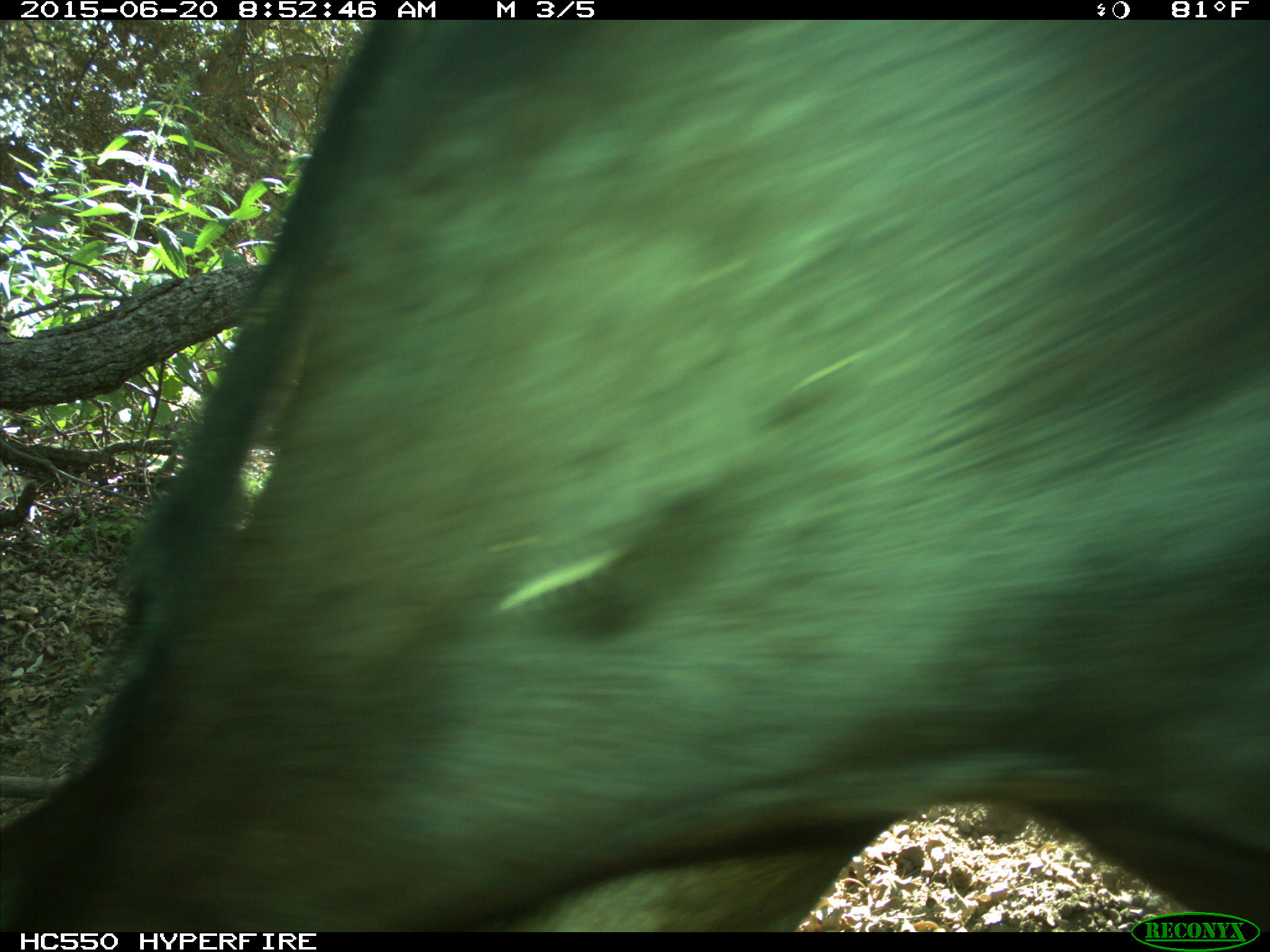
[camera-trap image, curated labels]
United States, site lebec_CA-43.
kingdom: Animalia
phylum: Chordata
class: Mammalia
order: Artiodactyla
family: Bovidae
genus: Bos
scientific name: Bos taurus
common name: domestic cow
Bos taurus (domestic cow).